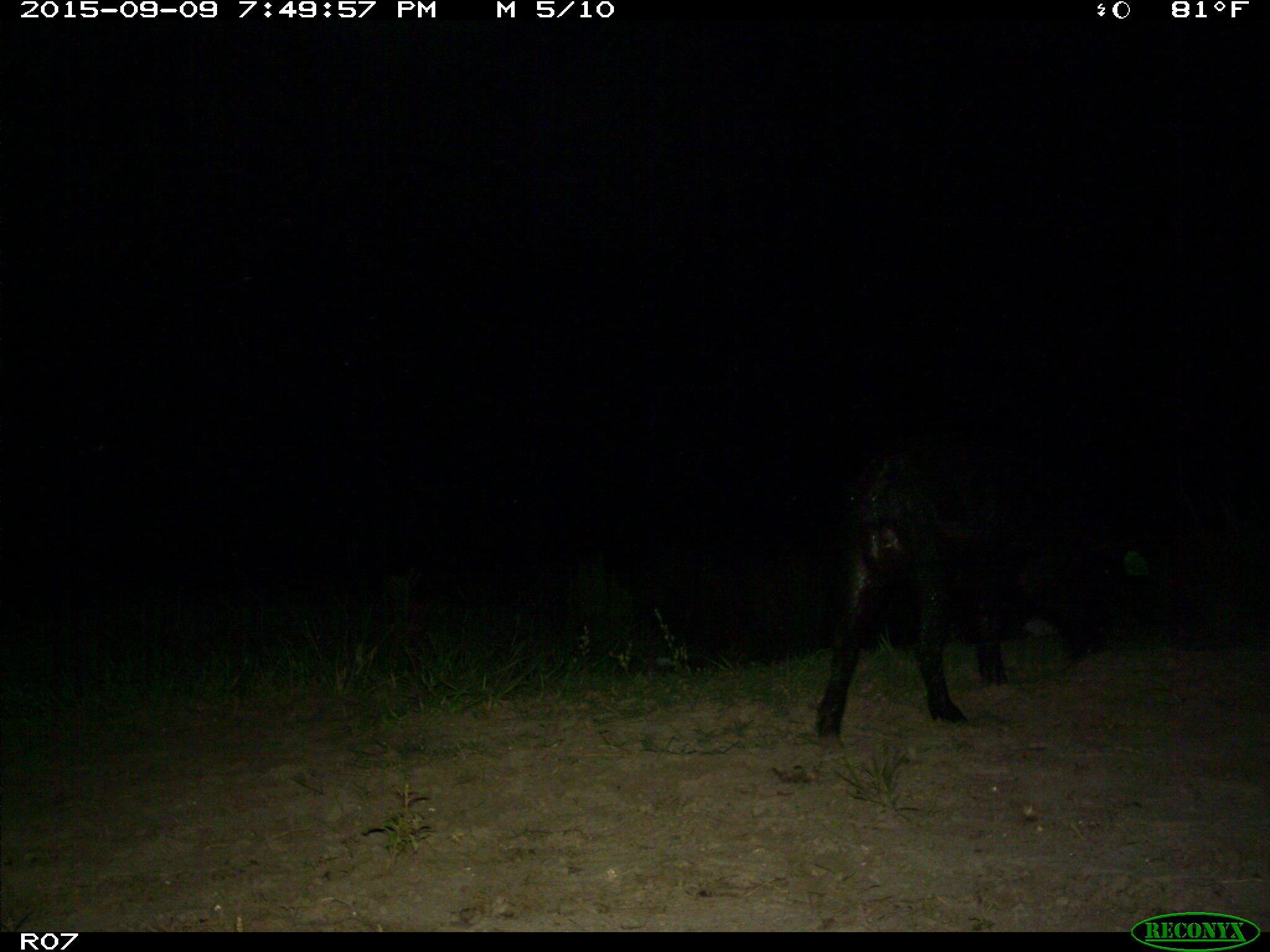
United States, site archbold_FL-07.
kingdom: Animalia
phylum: Chordata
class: Mammalia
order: Artiodactyla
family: Suidae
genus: Sus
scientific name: Sus scrofa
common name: wild boar